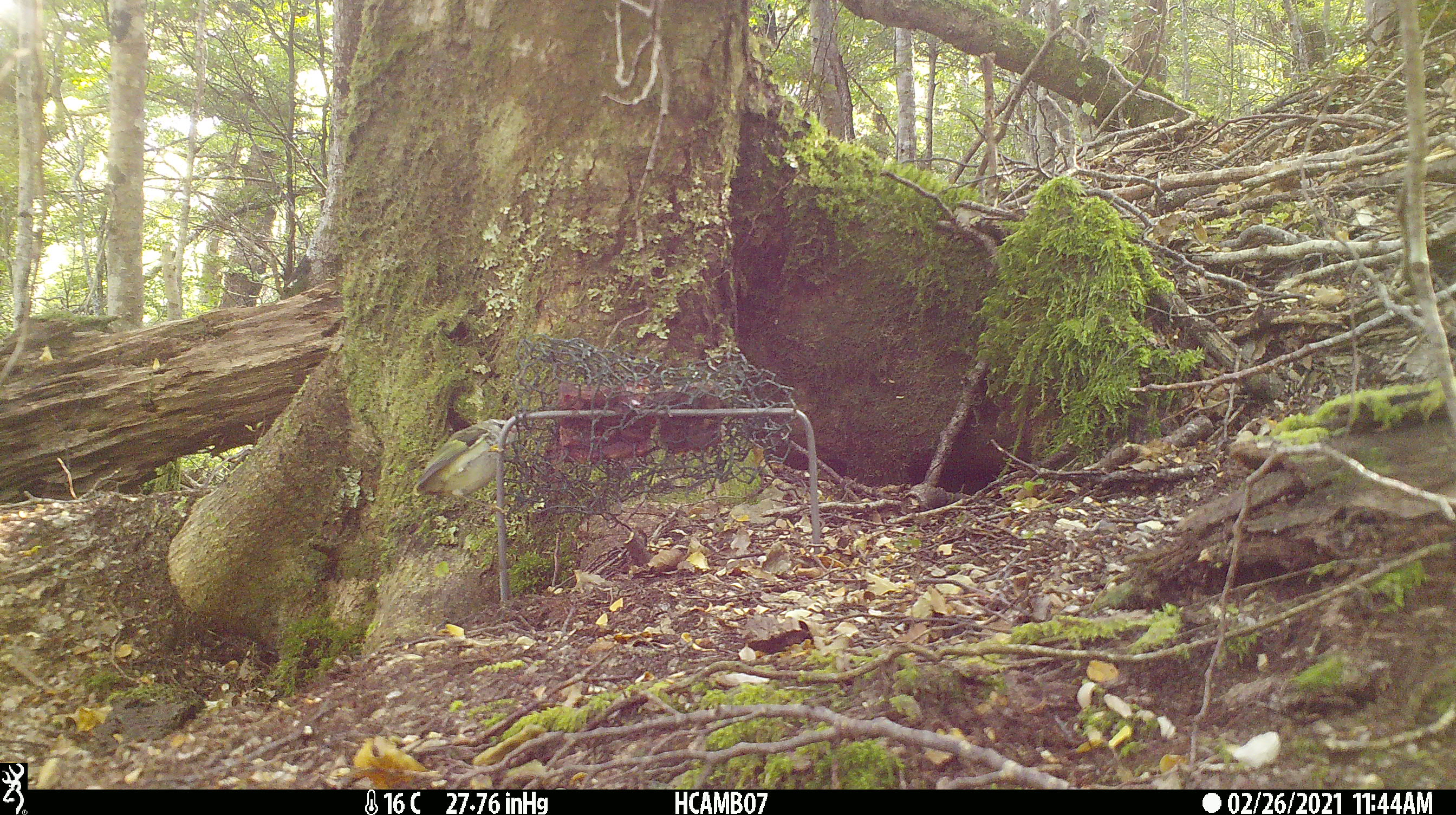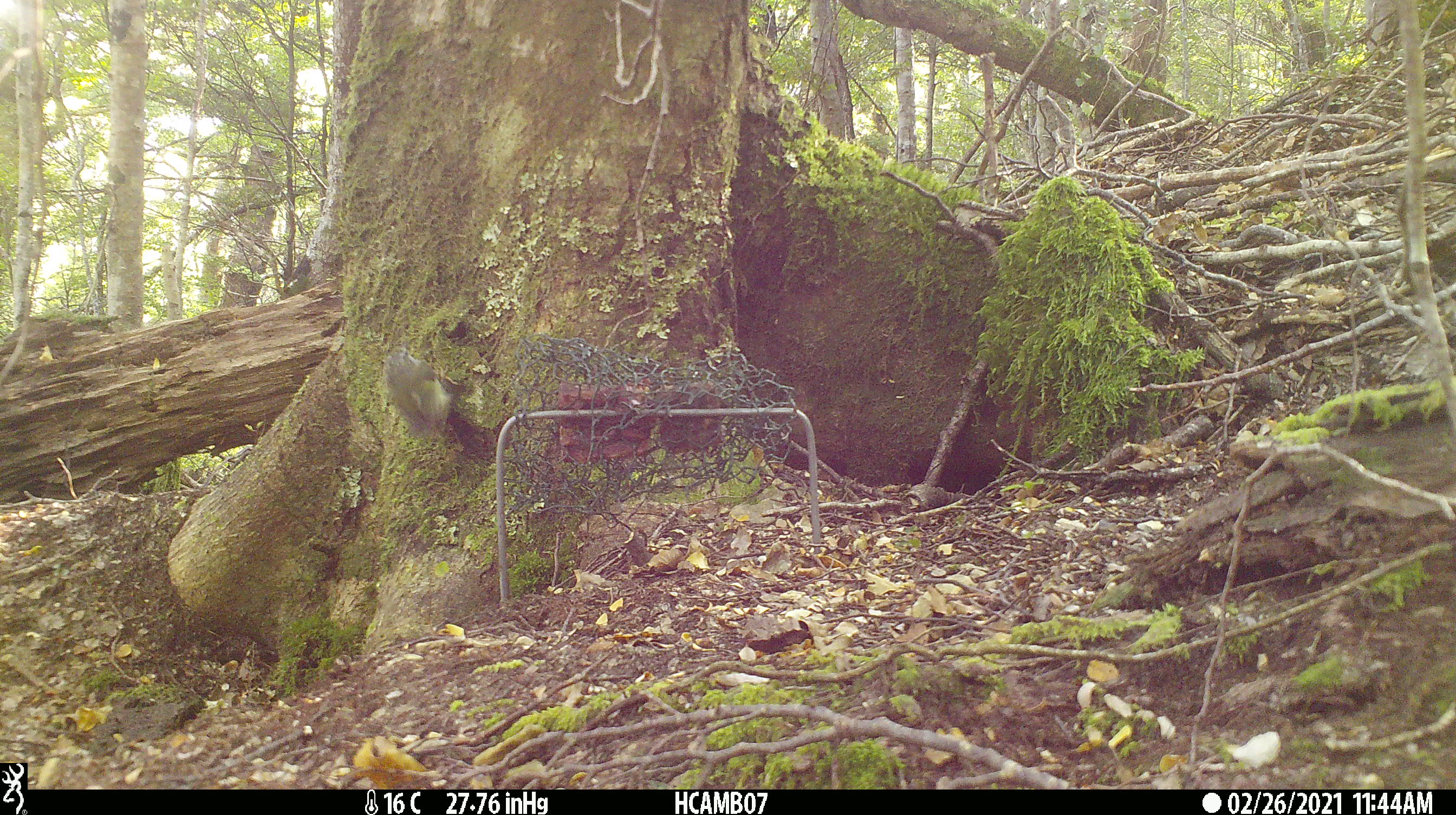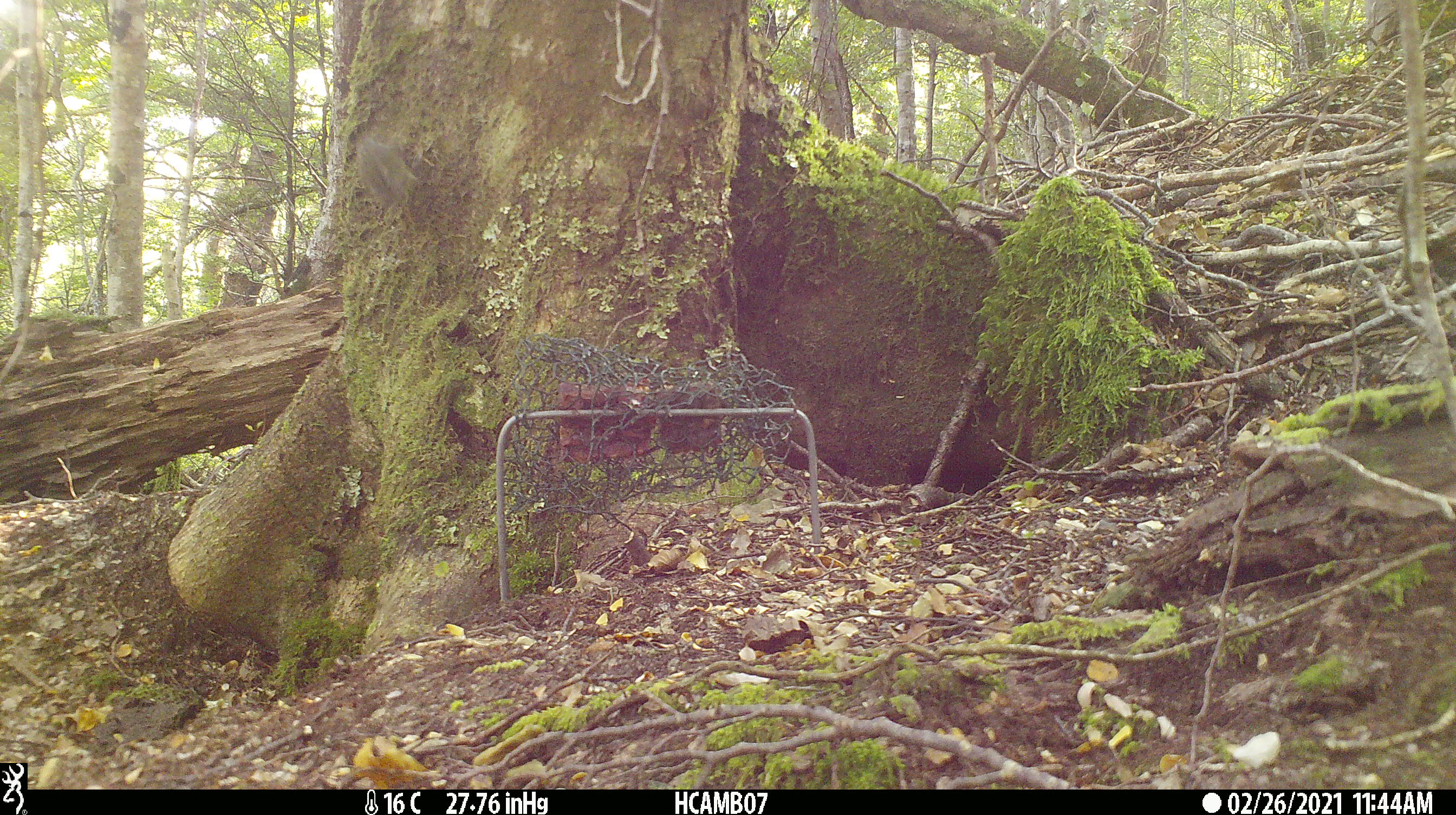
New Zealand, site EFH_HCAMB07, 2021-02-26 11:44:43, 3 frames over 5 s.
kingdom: Animalia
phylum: Chordata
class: Aves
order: Passeriformes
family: Acanthisittidae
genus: Acanthisitta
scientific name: Acanthisitta chloris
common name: rifleman